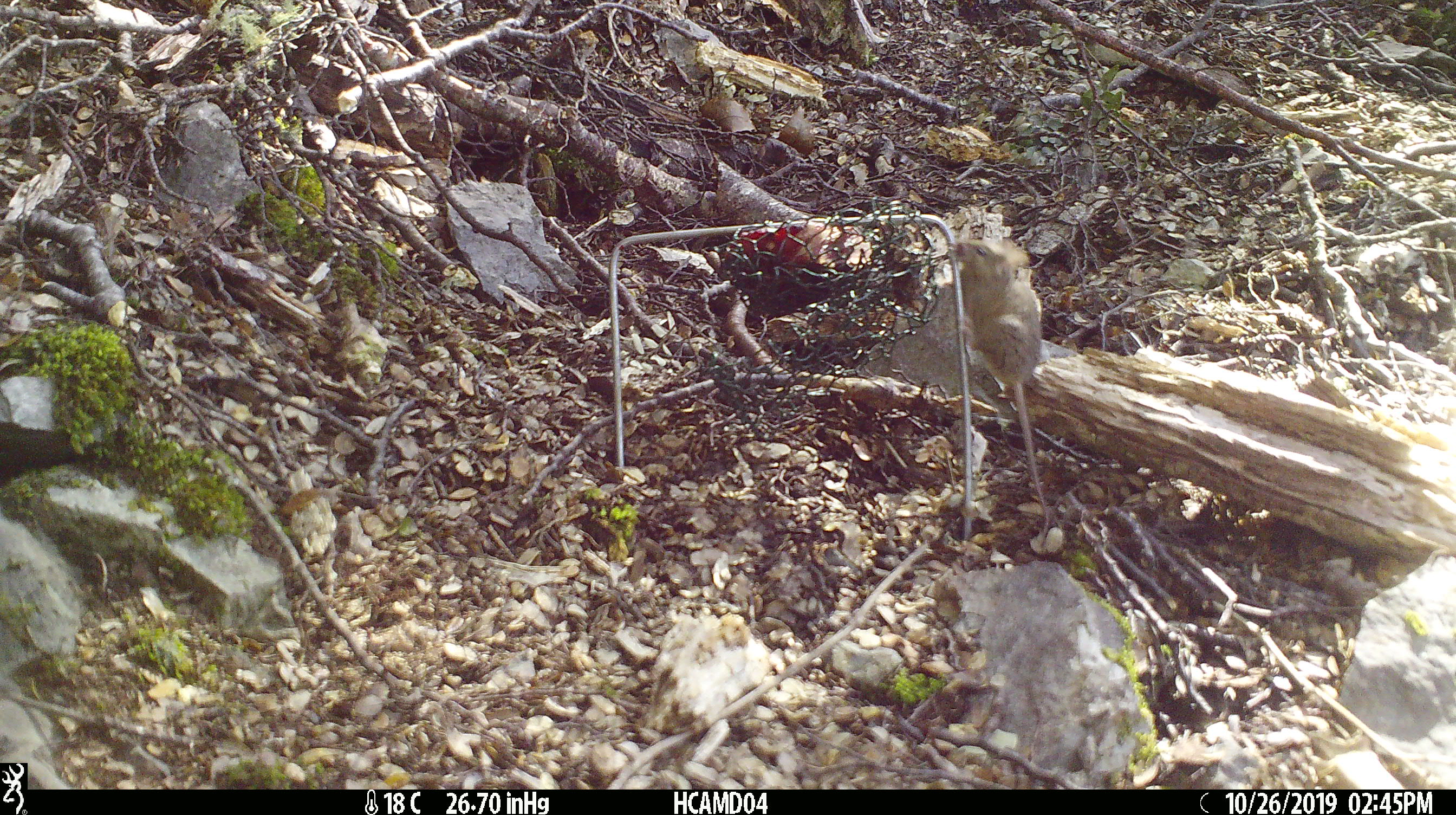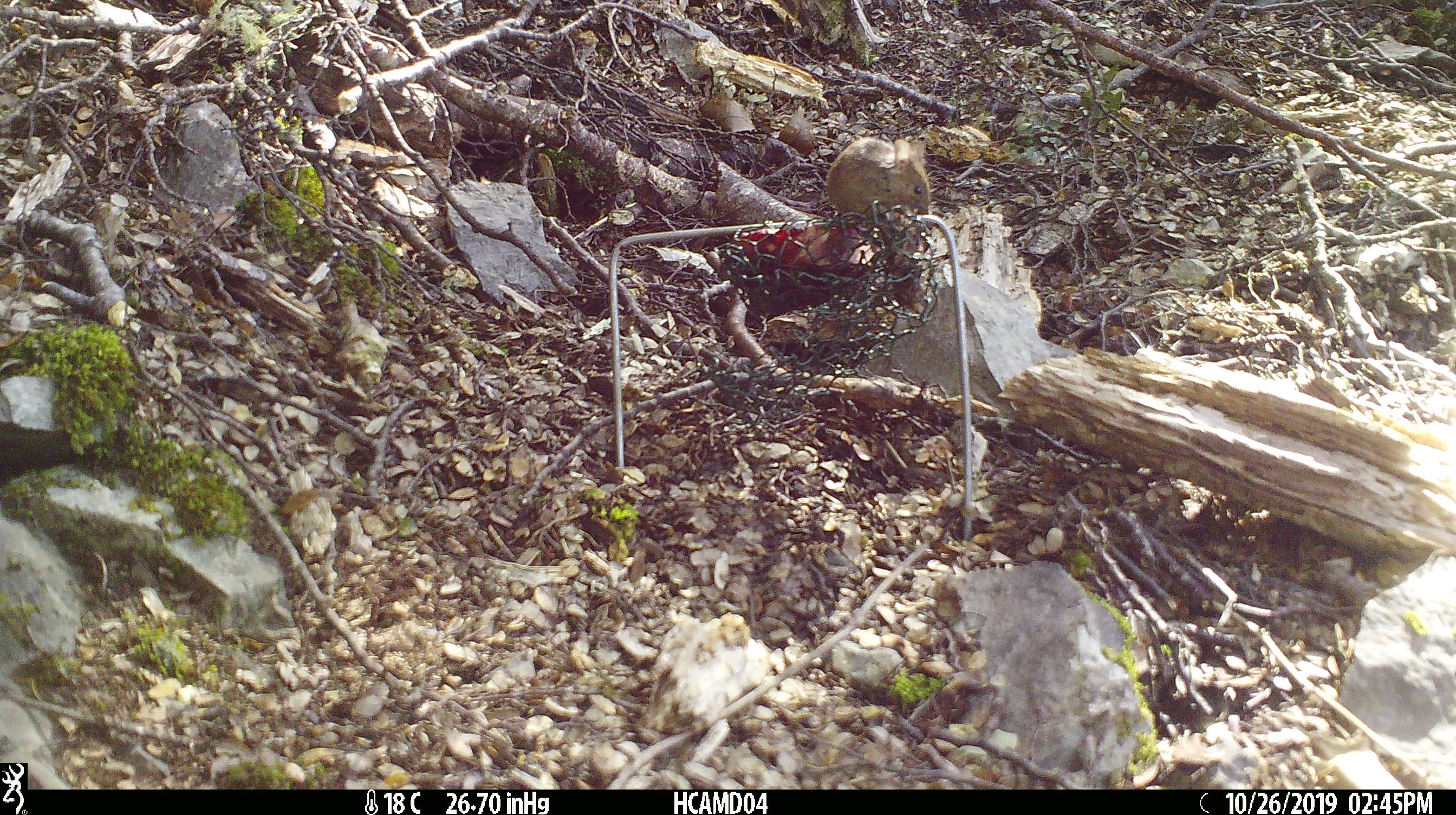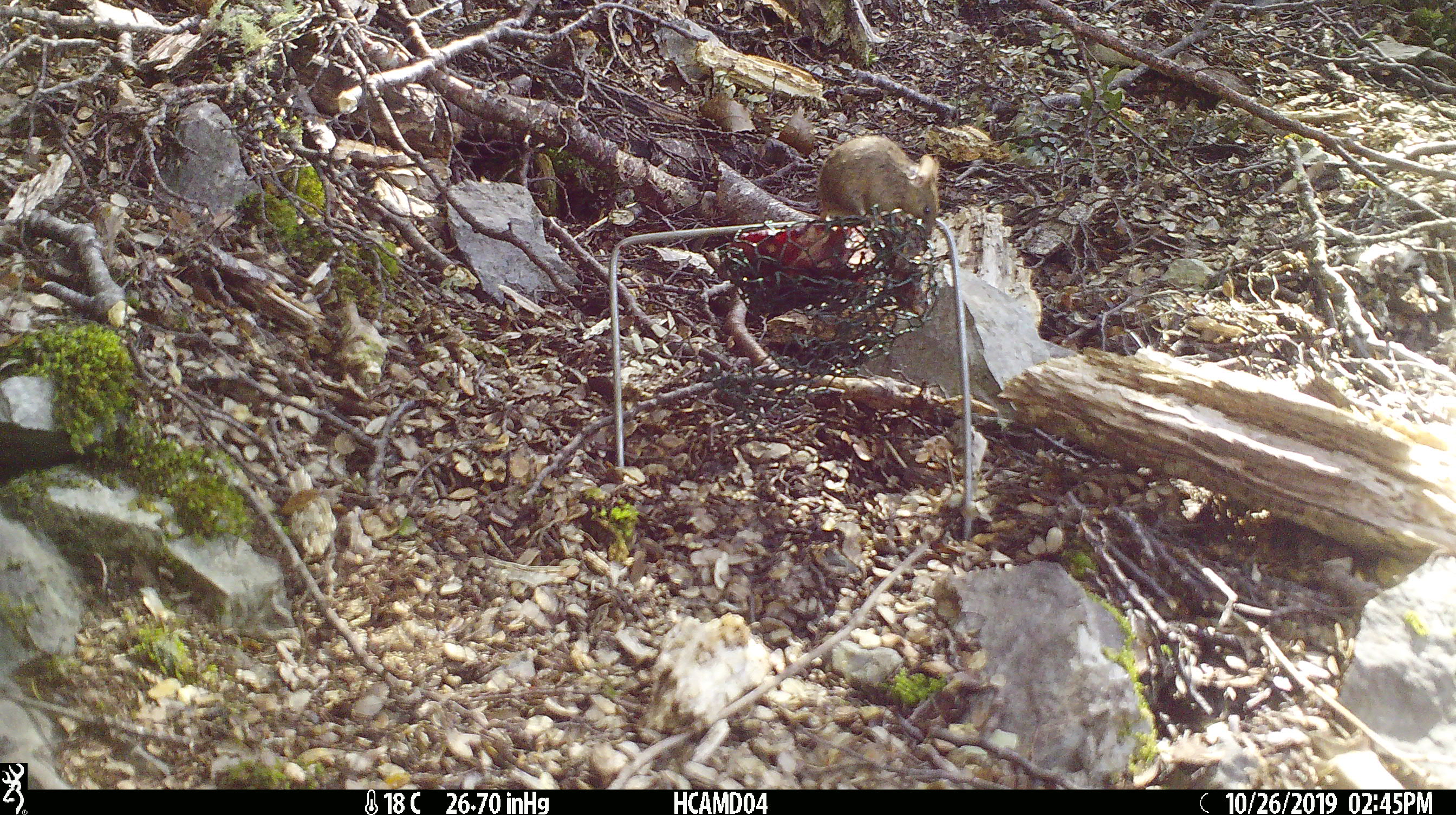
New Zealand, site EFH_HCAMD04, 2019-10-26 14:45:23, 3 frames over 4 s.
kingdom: Animalia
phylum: Chordata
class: Mammalia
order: Rodentia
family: Muridae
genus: Mus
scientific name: Mus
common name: mouse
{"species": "mouse (Mus)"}